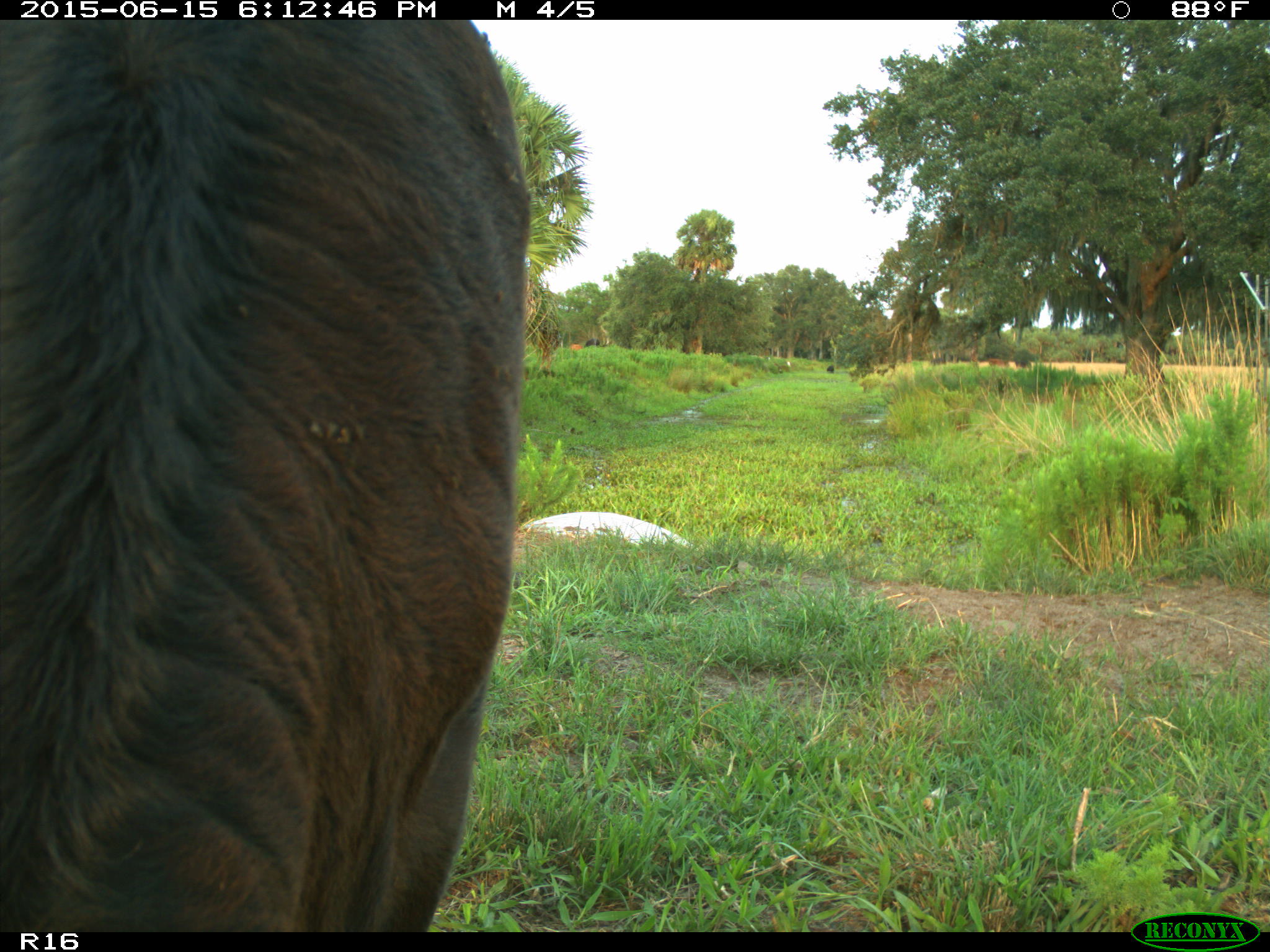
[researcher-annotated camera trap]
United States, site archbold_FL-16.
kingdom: Animalia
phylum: Chordata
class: Mammalia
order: Artiodactyla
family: Bovidae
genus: Bos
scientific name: Bos taurus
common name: domestic cow